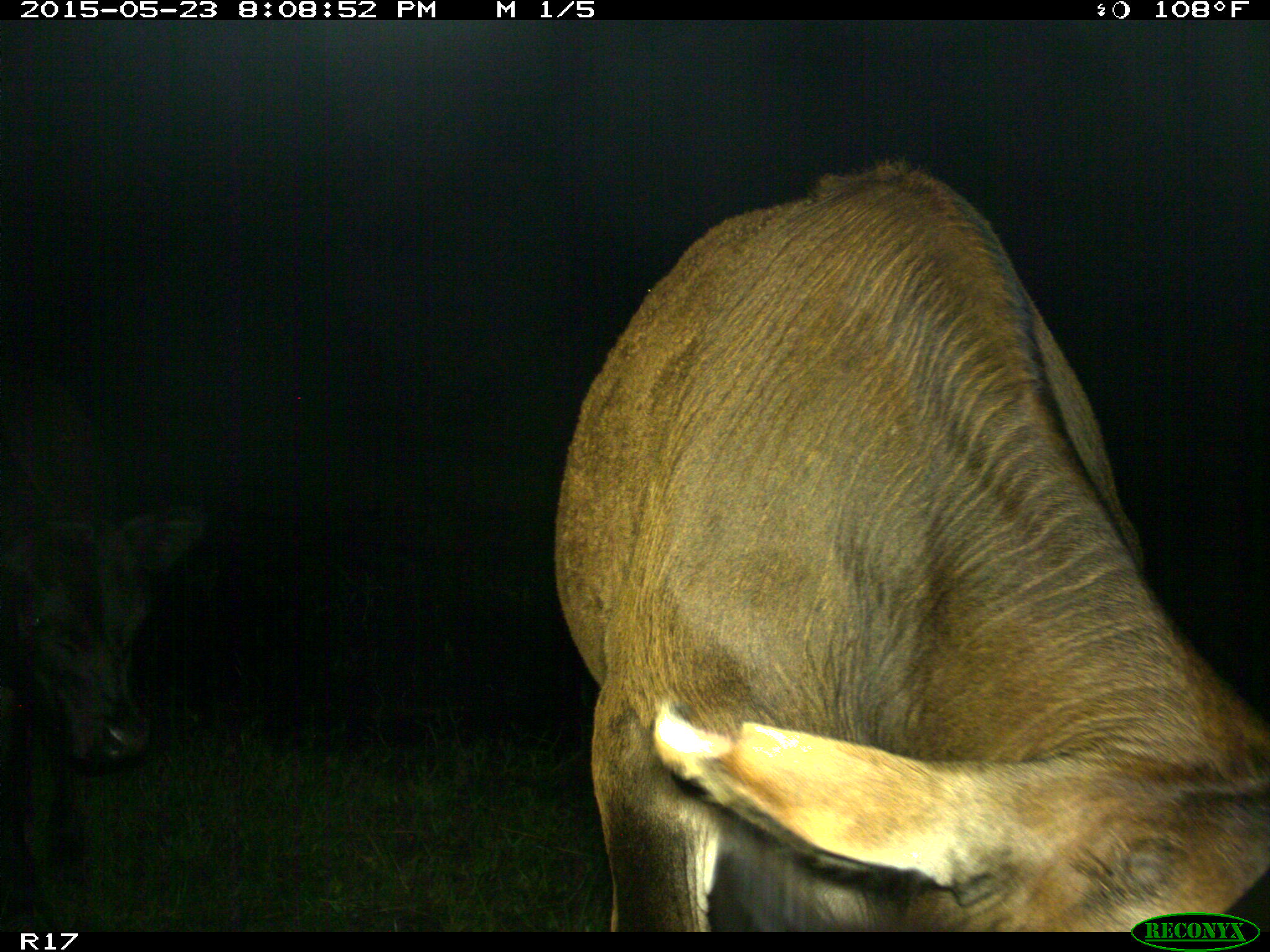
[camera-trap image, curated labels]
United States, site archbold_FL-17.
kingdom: Animalia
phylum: Chordata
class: Mammalia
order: Artiodactyla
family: Bovidae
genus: Bos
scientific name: Bos taurus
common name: domestic cow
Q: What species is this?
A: Bos taurus (domestic cow).